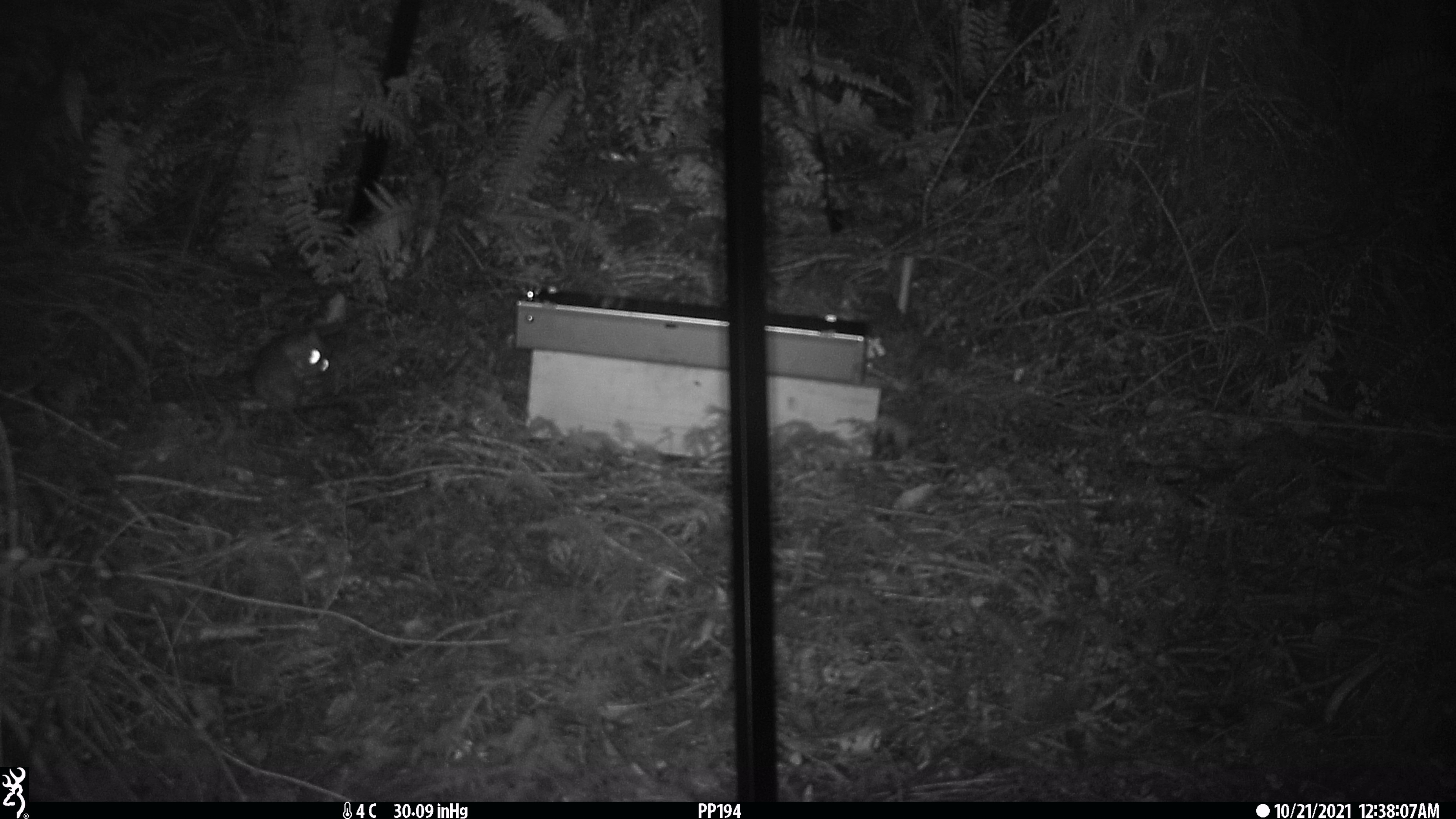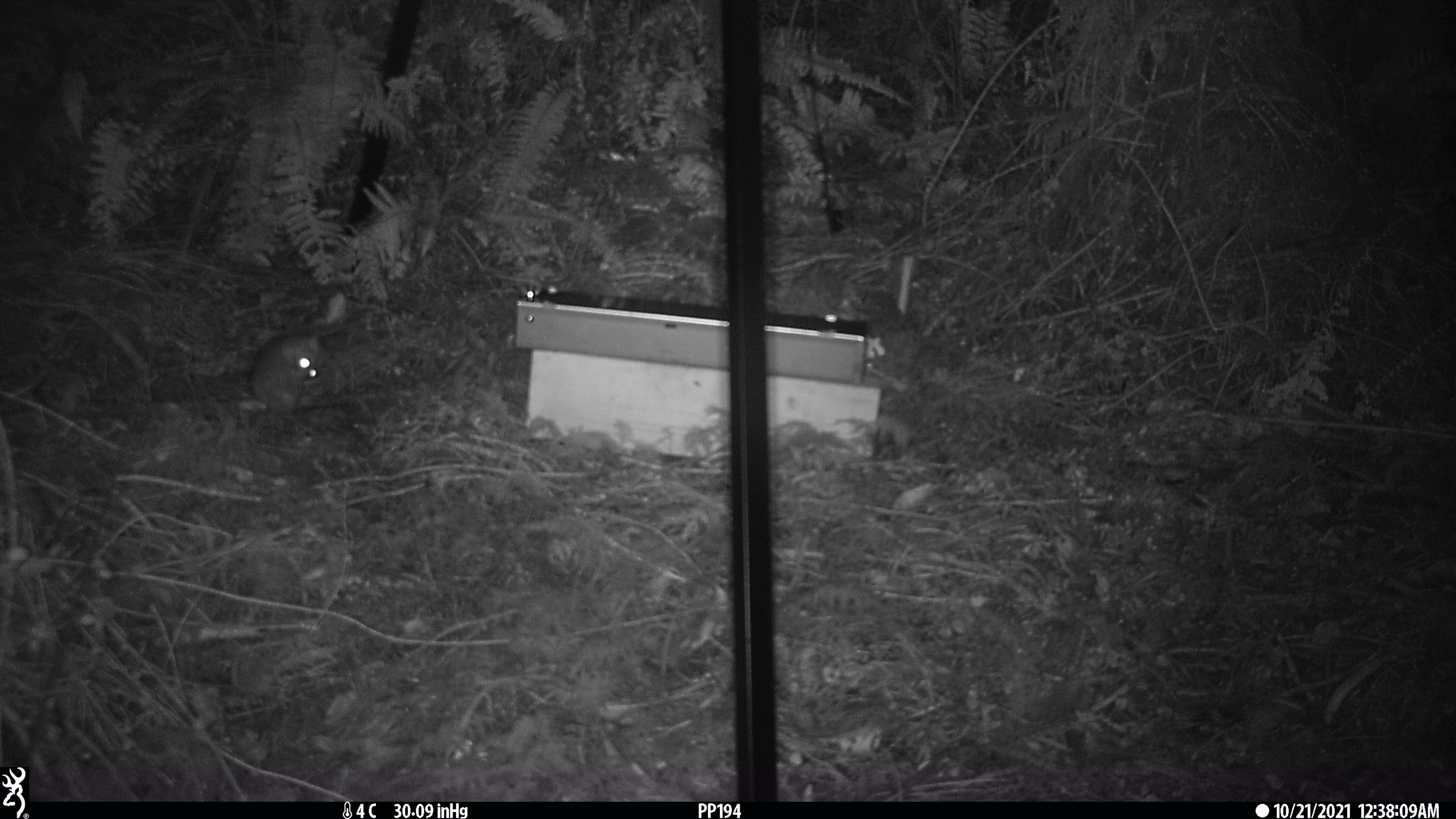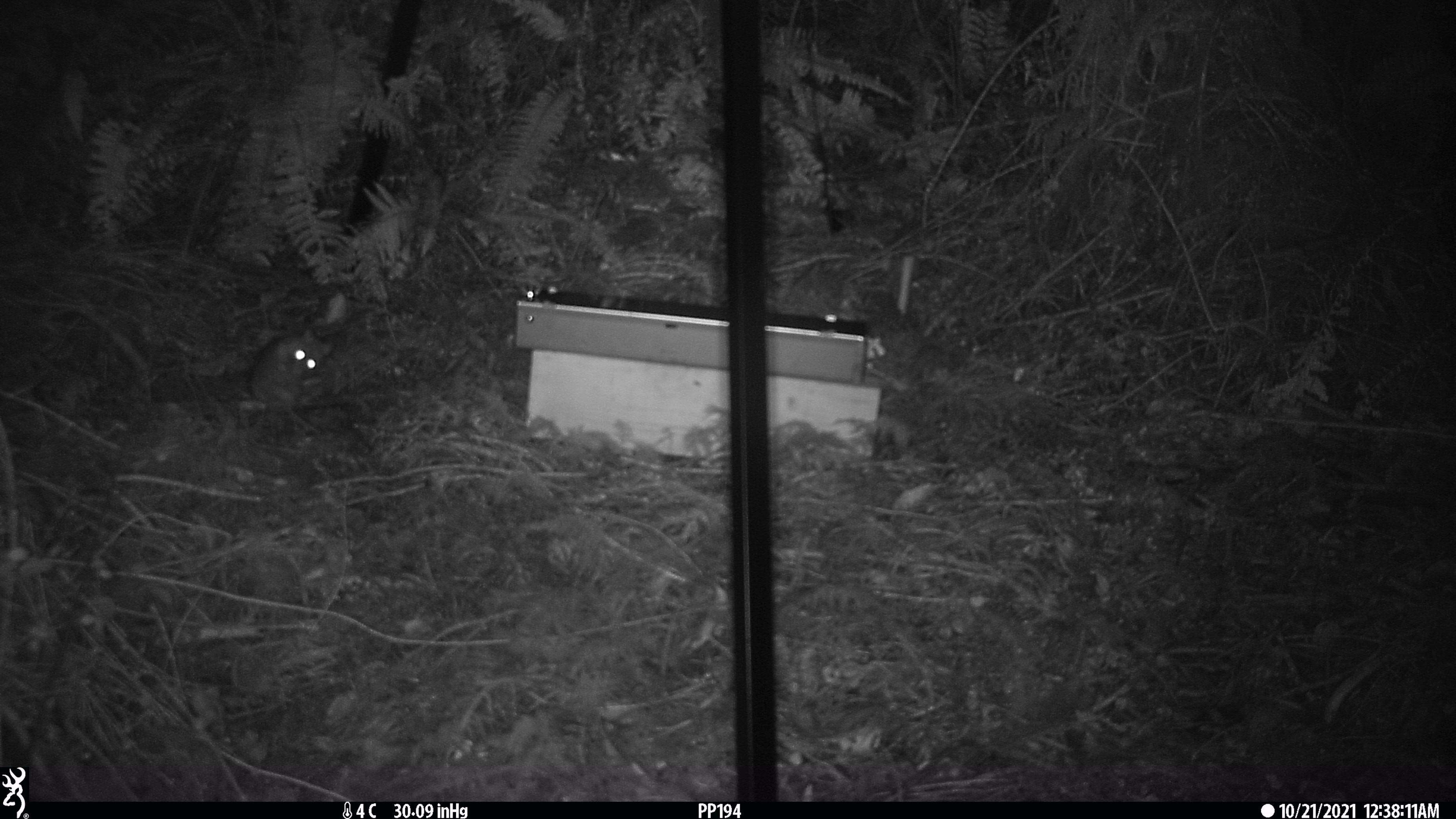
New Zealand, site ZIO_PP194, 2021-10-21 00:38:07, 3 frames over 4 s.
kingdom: Animalia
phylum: Chordata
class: Mammalia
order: Rodentia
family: Muridae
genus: Rattus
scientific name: Rattus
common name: rat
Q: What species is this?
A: Rat (Rattus).